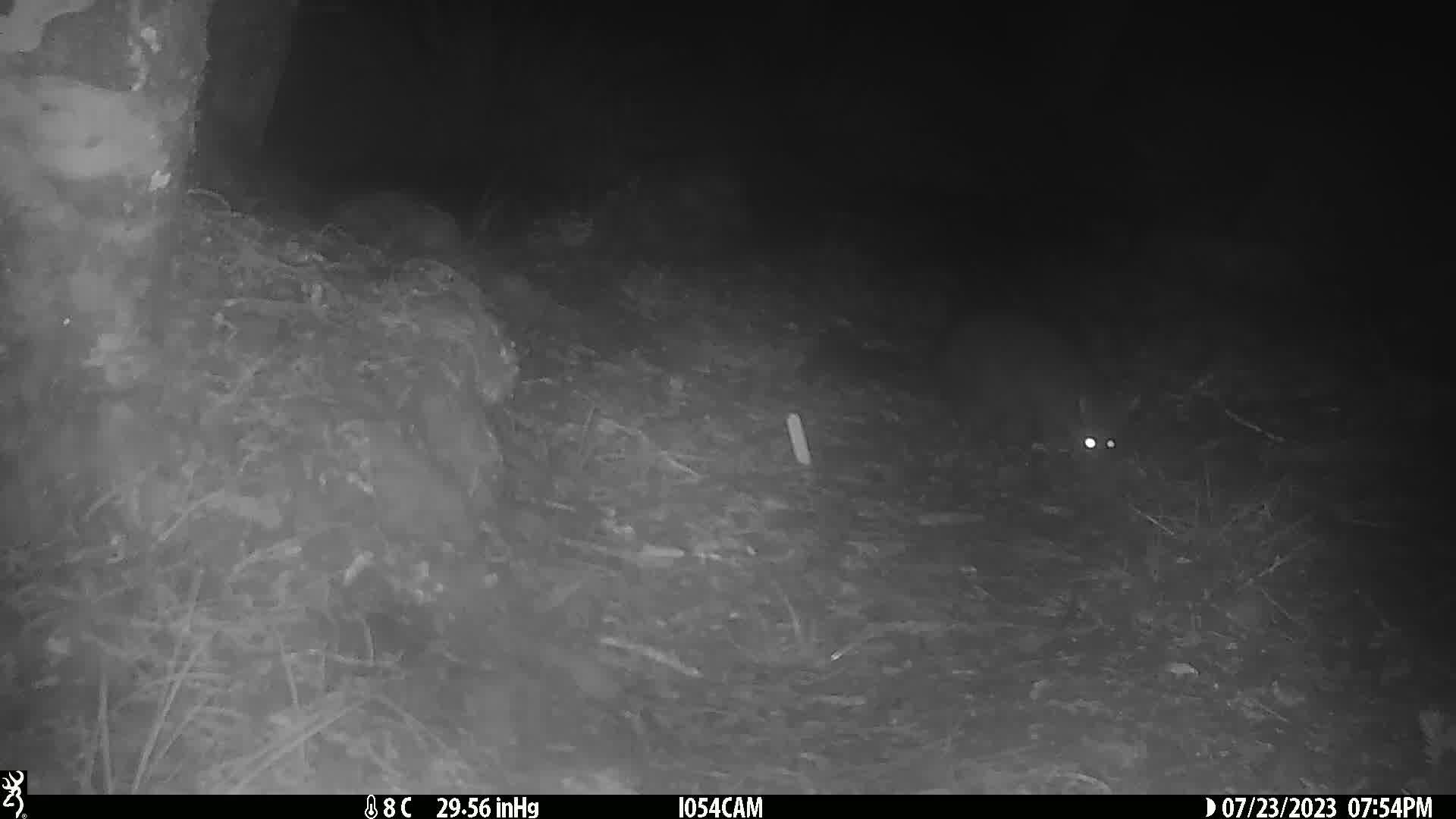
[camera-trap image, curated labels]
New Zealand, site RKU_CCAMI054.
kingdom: Animalia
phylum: Chordata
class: Mammalia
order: Diprotodontia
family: Phalangeridae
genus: Trichosurus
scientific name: Trichosurus vulpecula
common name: common brushtail possum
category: possum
Possum (common brushtail possum) (Trichosurus vulpecula).